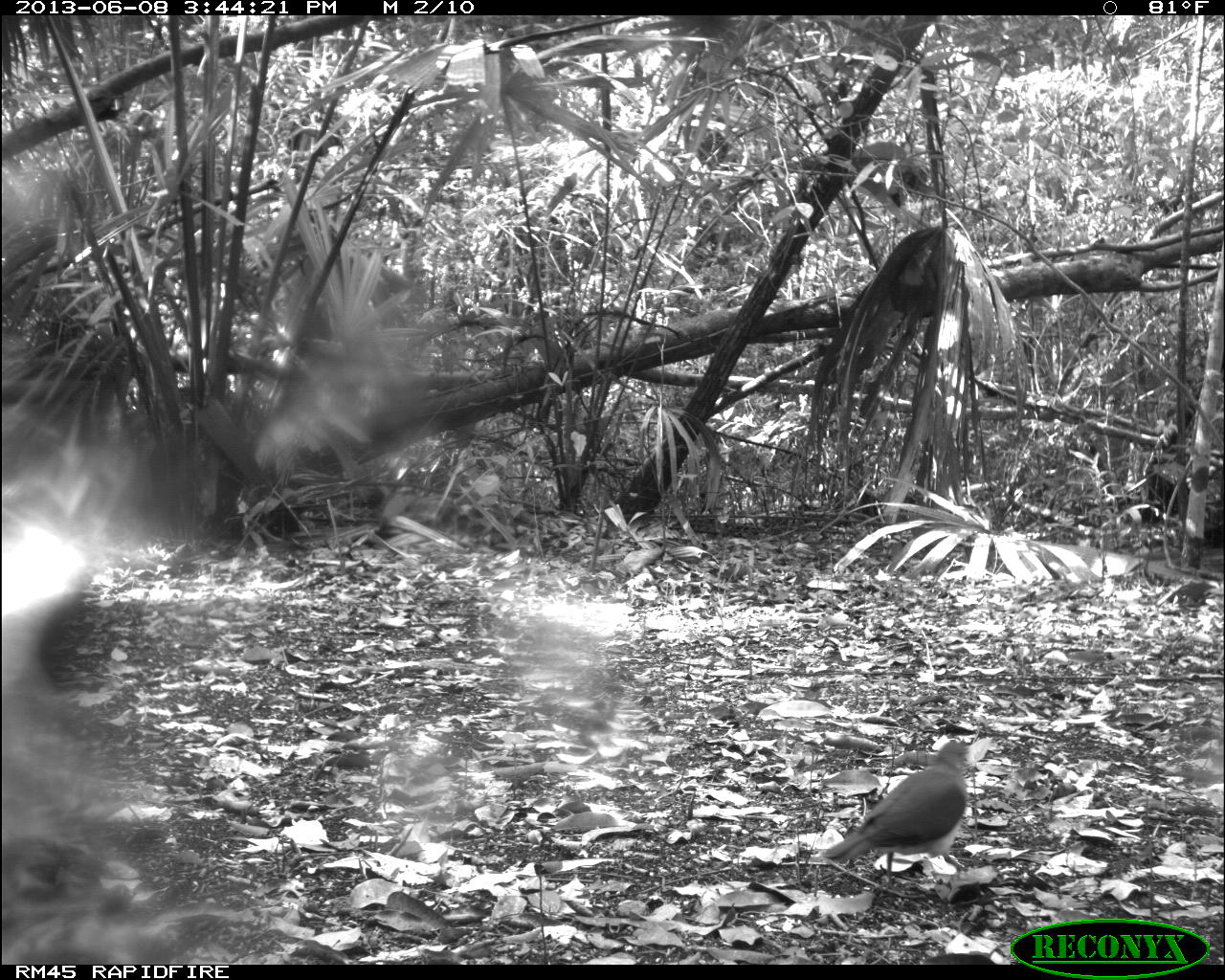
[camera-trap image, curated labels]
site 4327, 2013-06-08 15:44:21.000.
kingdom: Animalia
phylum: Chordata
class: Aves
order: Columbiformes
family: Columbidae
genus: Leptotila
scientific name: Leptotila plumbeiceps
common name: gray-headed dove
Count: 1.